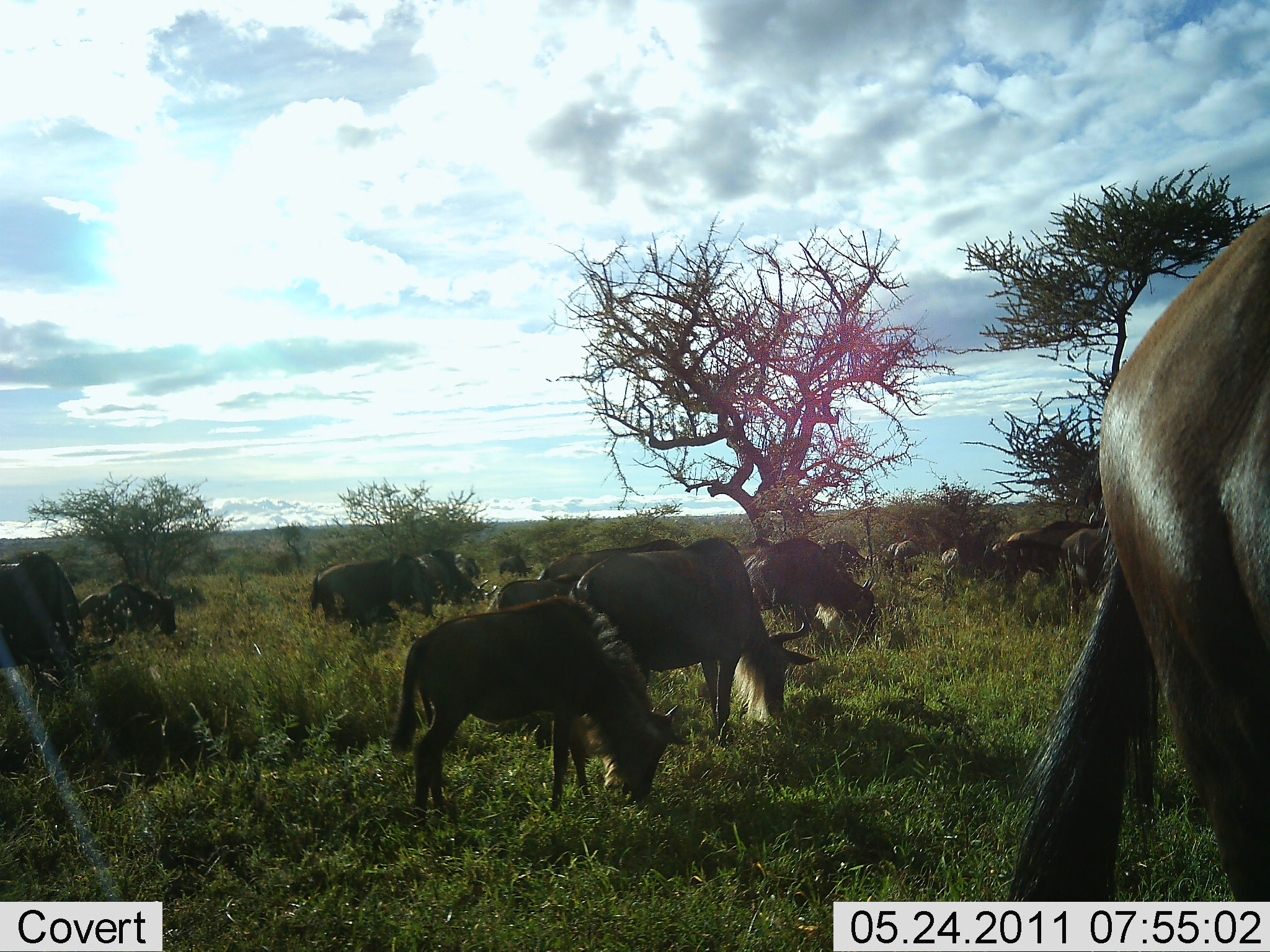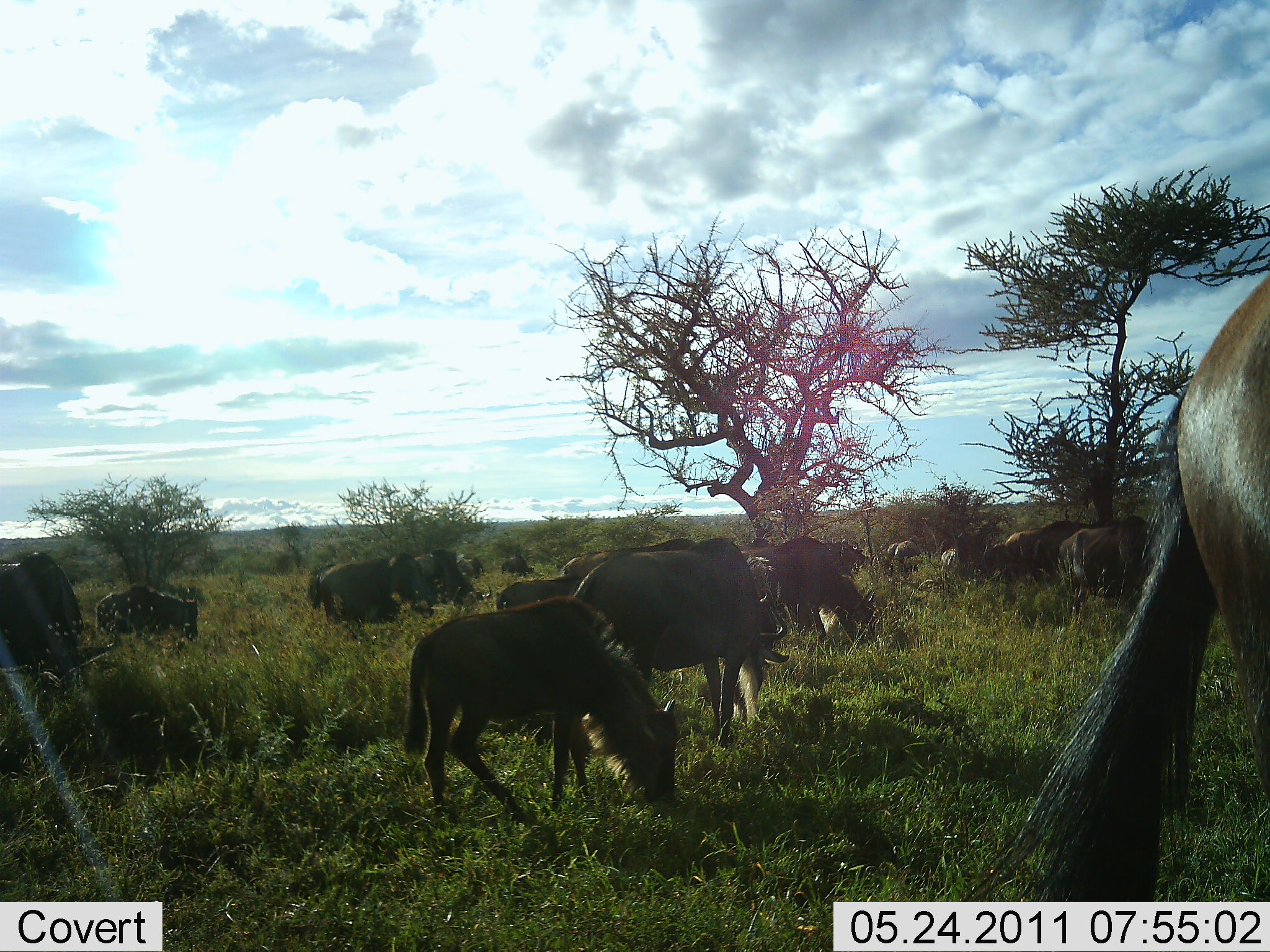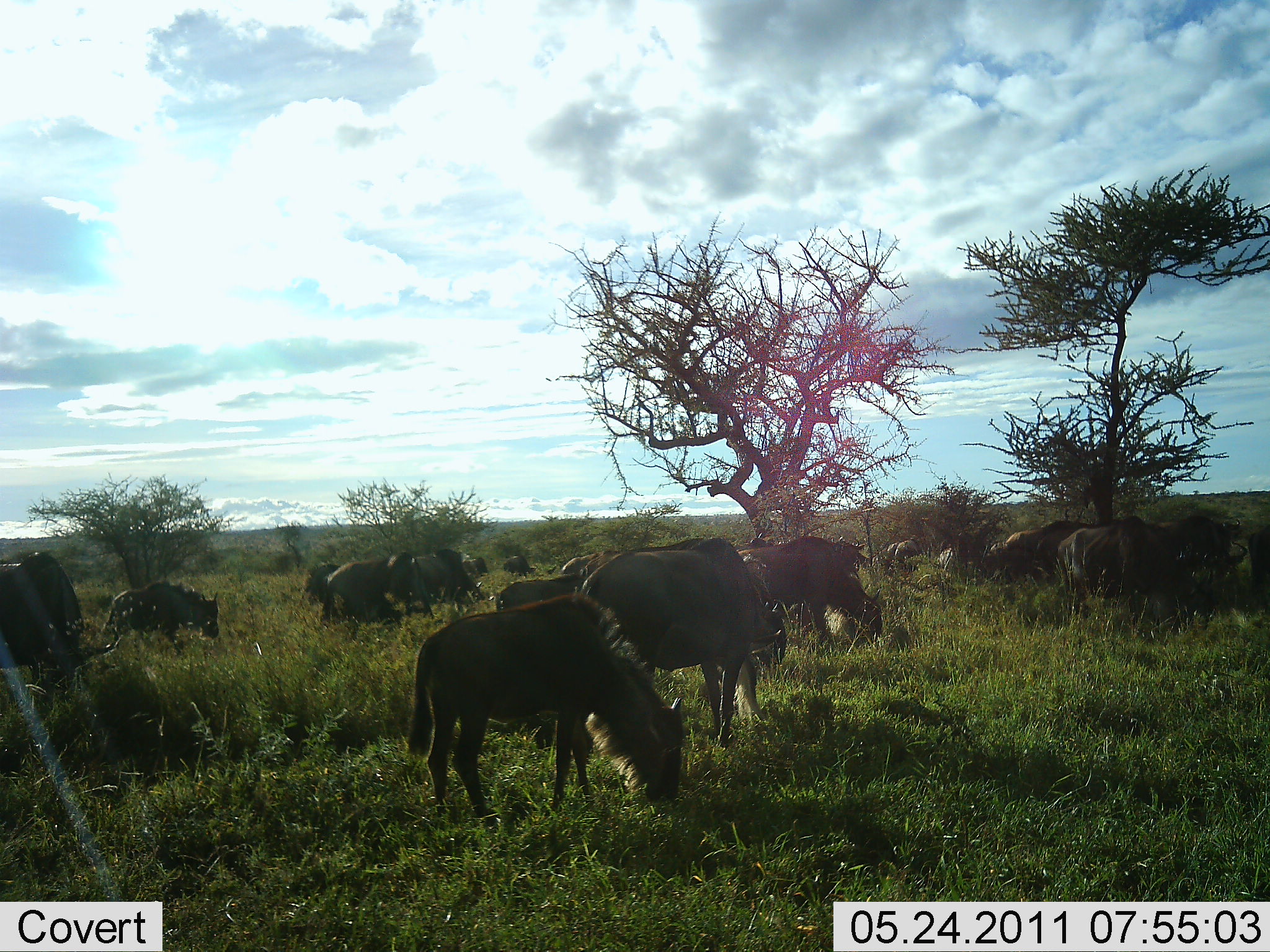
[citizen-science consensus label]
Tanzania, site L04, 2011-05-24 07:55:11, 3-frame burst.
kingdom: Animalia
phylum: Chordata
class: Mammalia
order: Artiodactyla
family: Bovidae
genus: Connochaetes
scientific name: Connochaetes taurinus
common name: blue wildebeest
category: wildebeest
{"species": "wildebeest (blue wildebeest) (Connochaetes taurinus)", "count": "11-50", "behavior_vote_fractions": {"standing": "25%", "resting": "17%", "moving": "50%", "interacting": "0%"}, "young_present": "17%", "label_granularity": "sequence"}